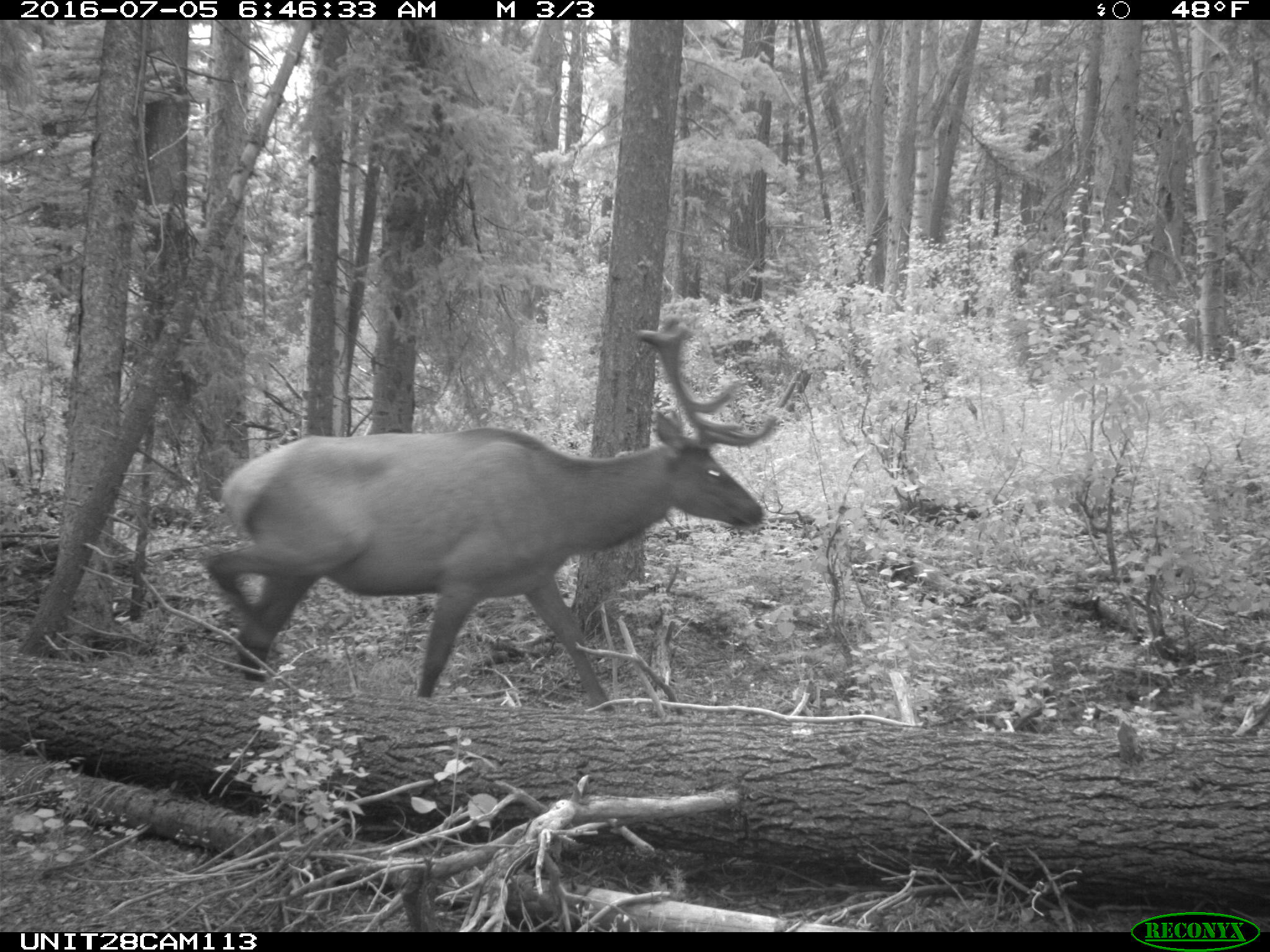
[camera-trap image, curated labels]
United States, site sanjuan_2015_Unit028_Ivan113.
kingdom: Animalia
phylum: Chordata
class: Mammalia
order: Artiodactyla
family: Cervidae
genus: Cervus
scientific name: Cervus elaphus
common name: red deer